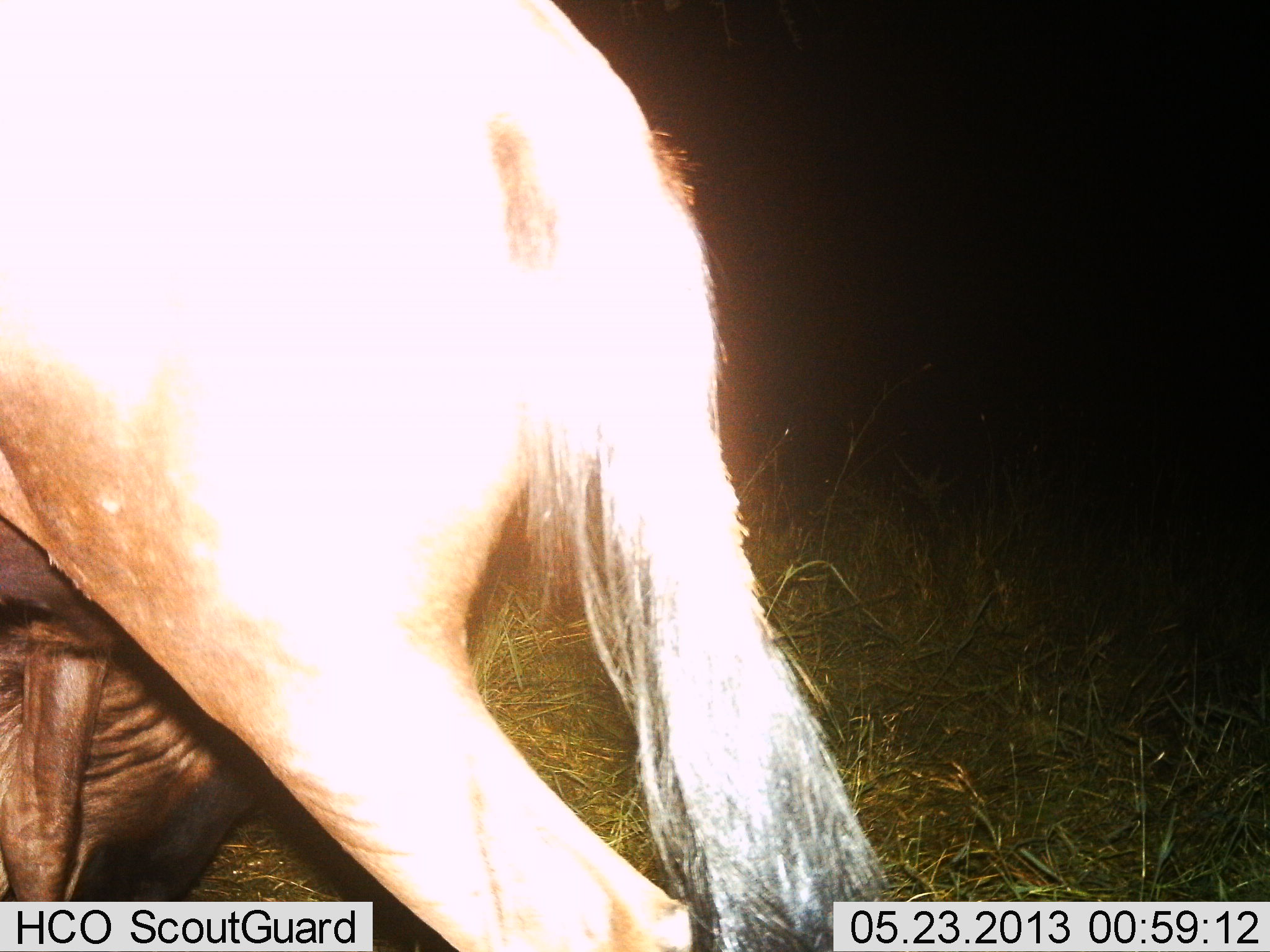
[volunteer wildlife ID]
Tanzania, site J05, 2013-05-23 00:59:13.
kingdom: Animalia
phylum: Chordata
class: Mammalia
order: Artiodactyla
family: Bovidae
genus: Connochaetes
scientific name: Connochaetes taurinus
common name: blue wildebeest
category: wildebeest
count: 1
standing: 48%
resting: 5%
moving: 52%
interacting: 0%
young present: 0%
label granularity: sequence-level